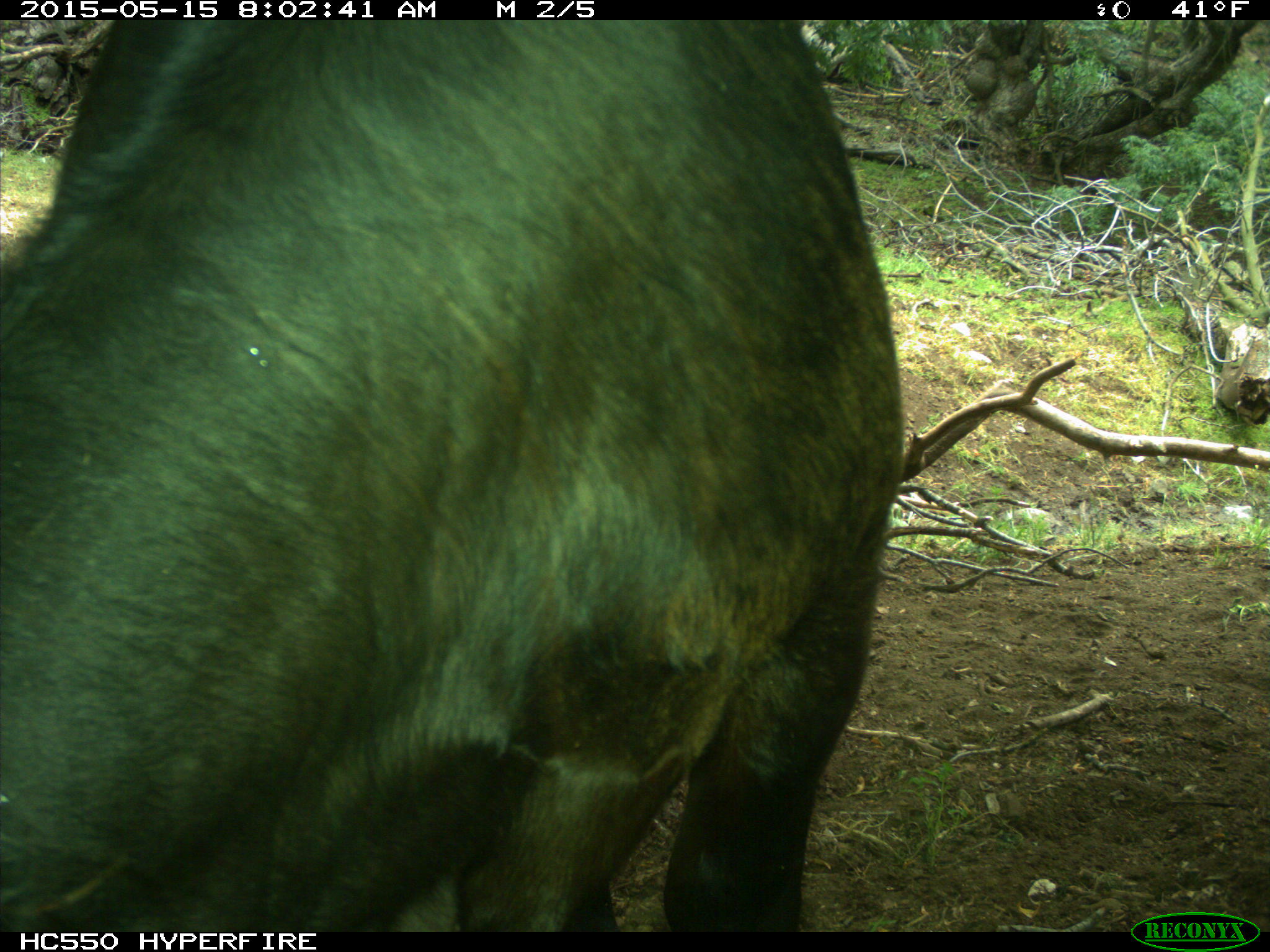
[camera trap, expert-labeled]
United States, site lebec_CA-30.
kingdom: Animalia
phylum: Chordata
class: Mammalia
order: Artiodactyla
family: Bovidae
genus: Bos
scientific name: Bos taurus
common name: domestic cow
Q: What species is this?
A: Bos taurus (domestic cow).